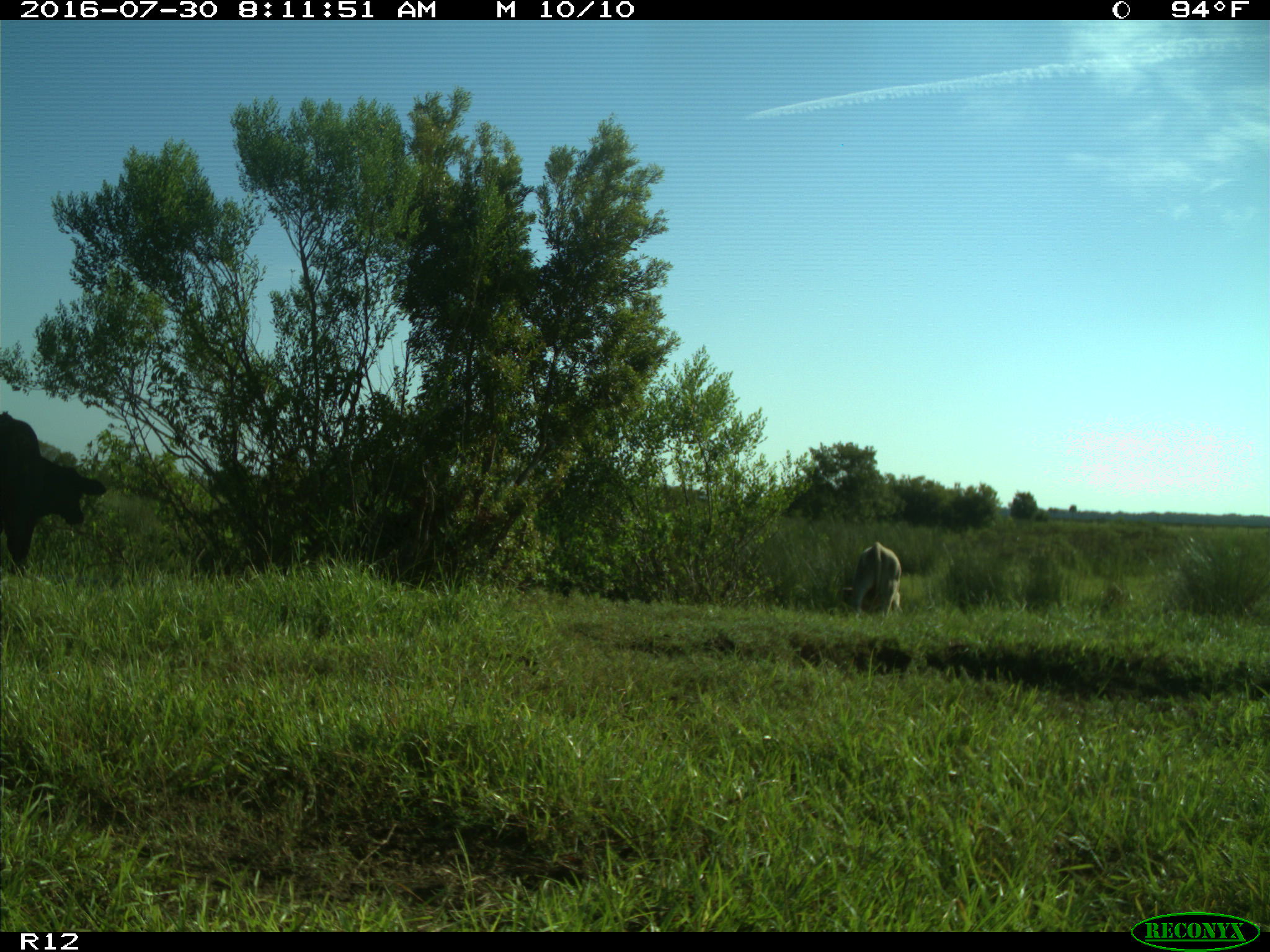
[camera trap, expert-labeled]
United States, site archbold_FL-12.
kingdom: Animalia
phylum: Chordata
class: Mammalia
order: Artiodactyla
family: Bovidae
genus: Bos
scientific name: Bos taurus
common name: domestic cow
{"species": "Bos taurus (domestic cow)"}